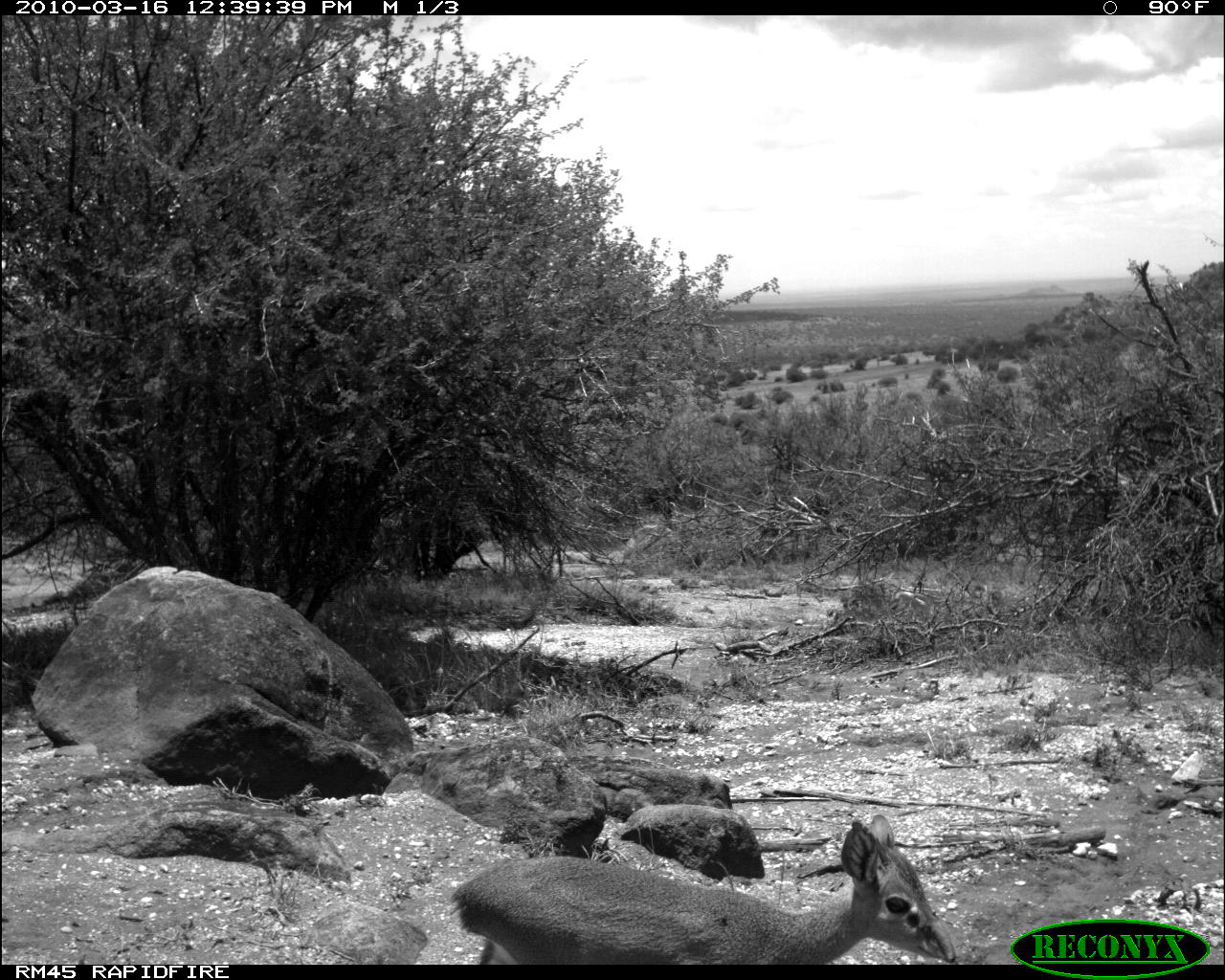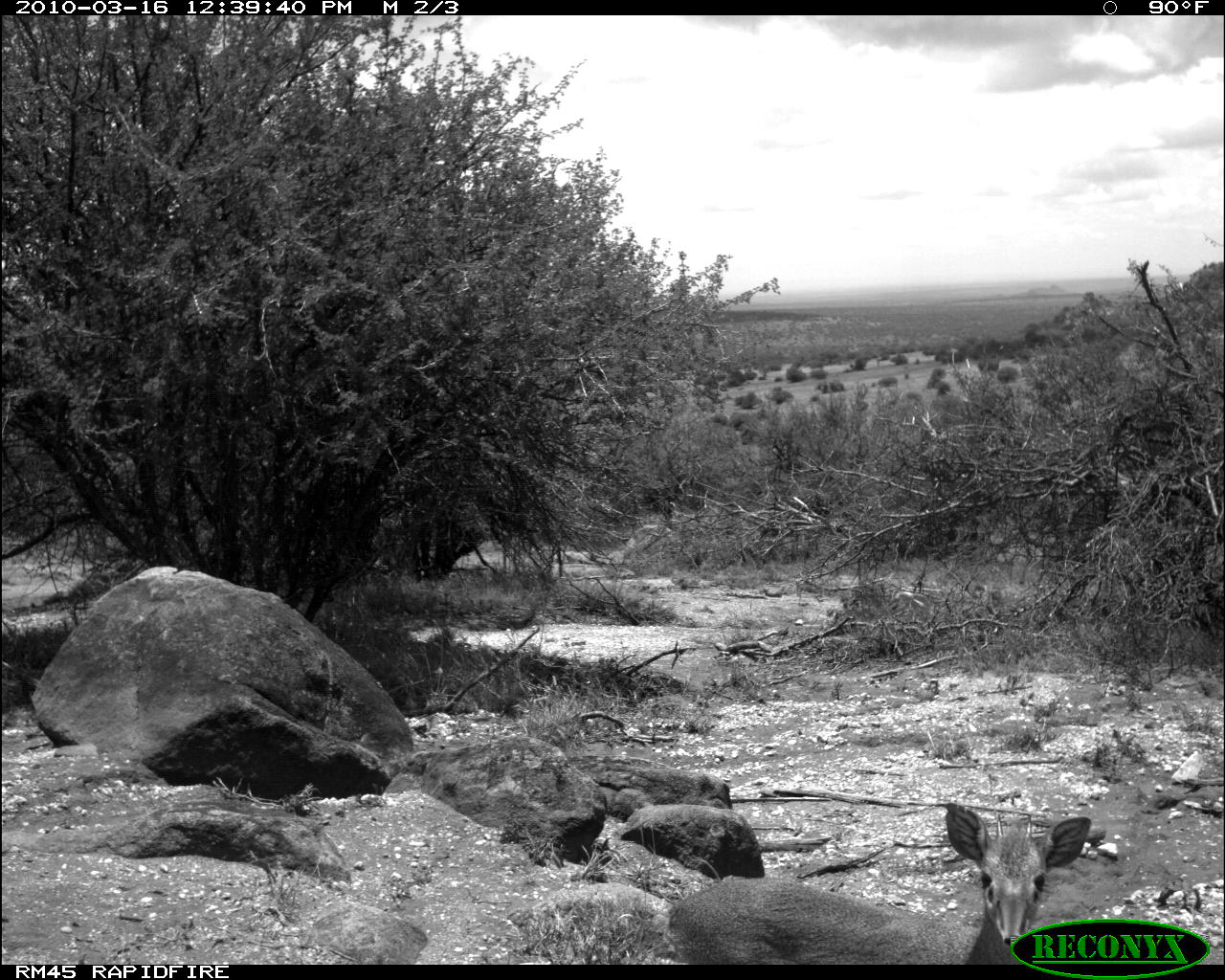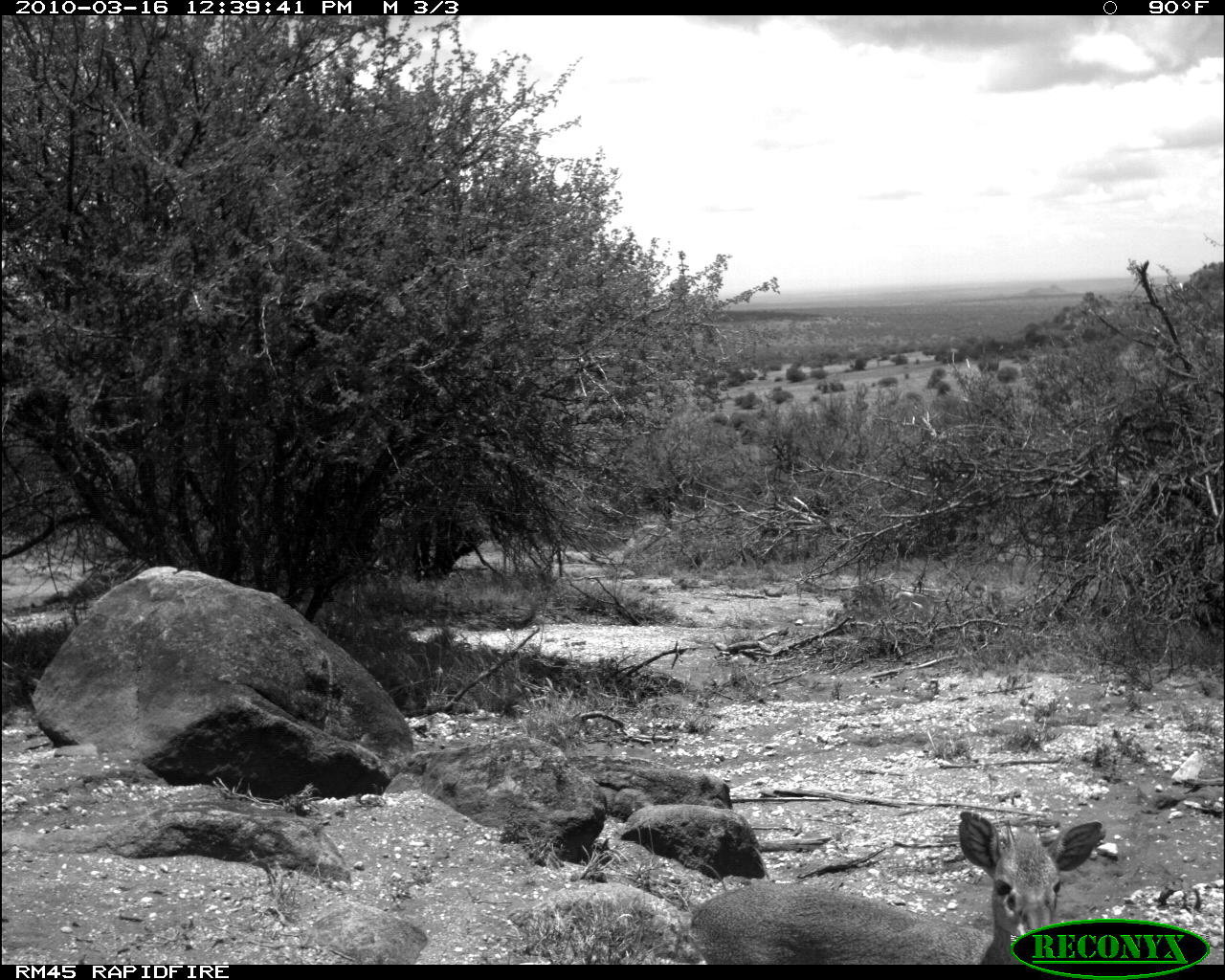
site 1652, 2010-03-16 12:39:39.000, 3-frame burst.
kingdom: Animalia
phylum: Chordata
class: Mammalia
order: Artiodactyla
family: Bovidae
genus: Madoqua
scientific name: Madoqua guentheri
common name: günther's dik-dik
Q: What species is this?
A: Madoqua guentheri (günther's dik-dik).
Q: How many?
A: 1.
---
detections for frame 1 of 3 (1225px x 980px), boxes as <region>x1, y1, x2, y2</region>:
madoqua guentheri: <region>448, 809, 963, 965</region>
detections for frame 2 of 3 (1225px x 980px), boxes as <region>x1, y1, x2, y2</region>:
madoqua guentheri: <region>659, 797, 1093, 963</region>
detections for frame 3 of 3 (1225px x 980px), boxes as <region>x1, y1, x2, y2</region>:
madoqua guentheri: <region>679, 809, 1108, 965</region>